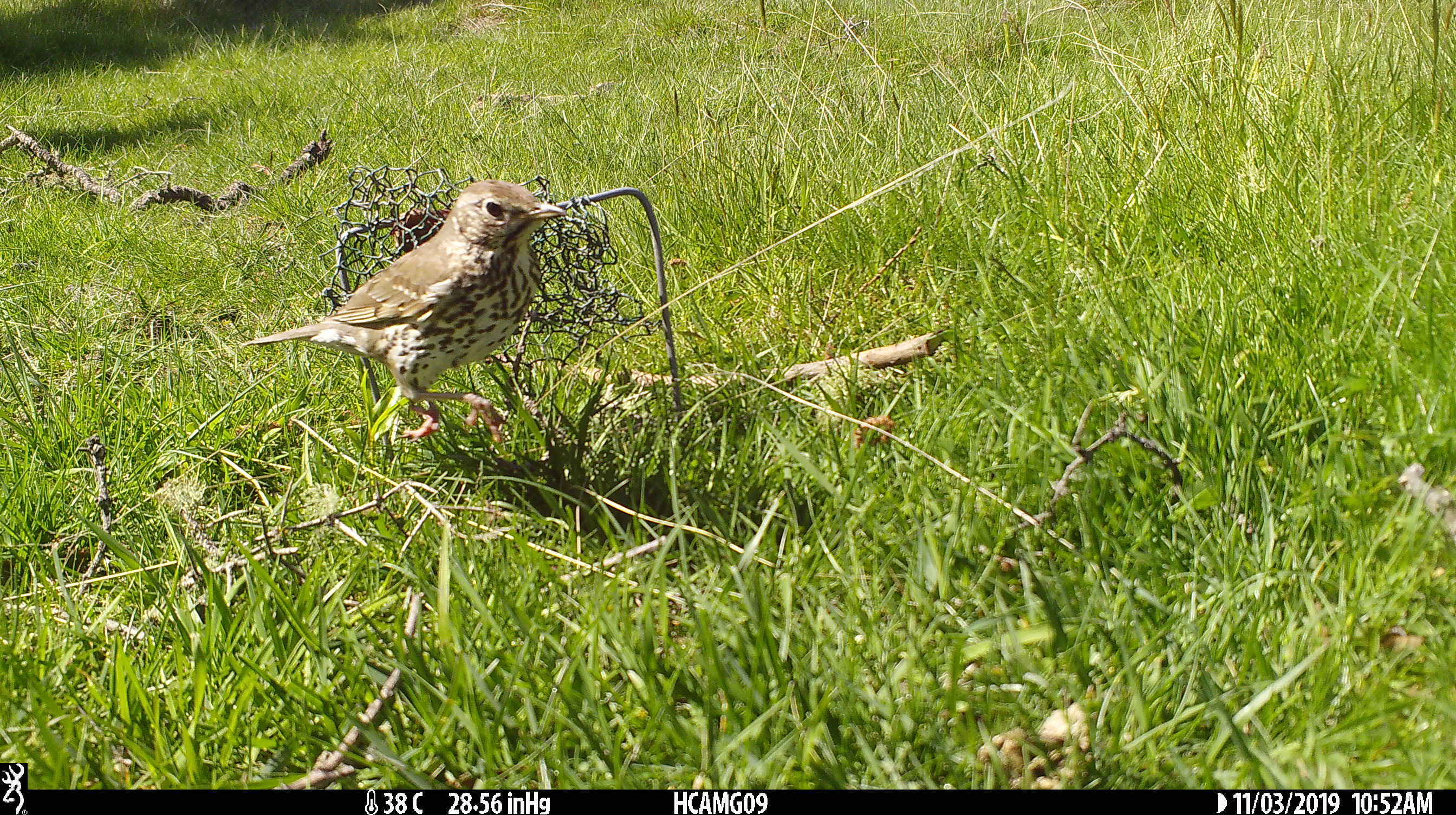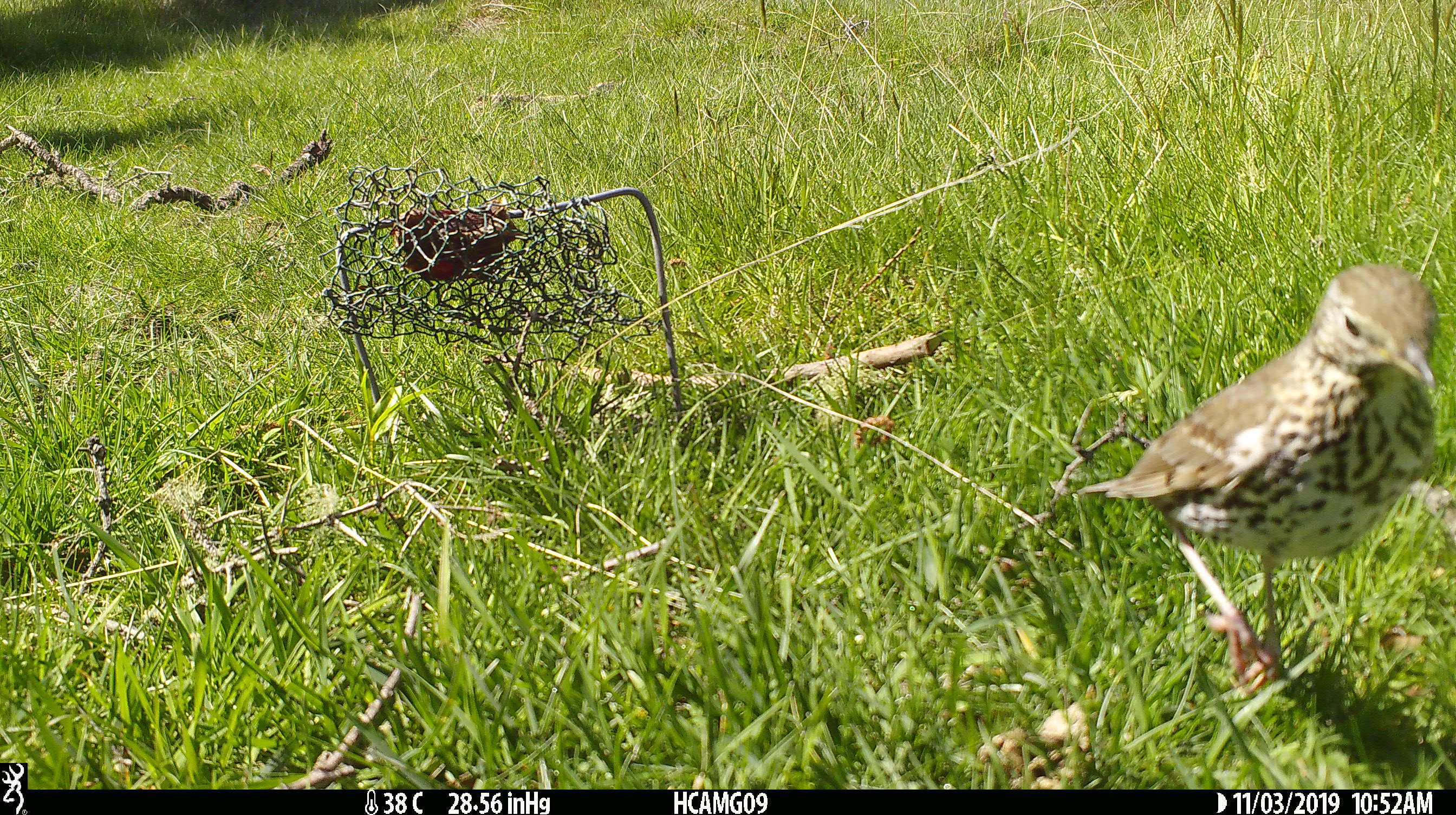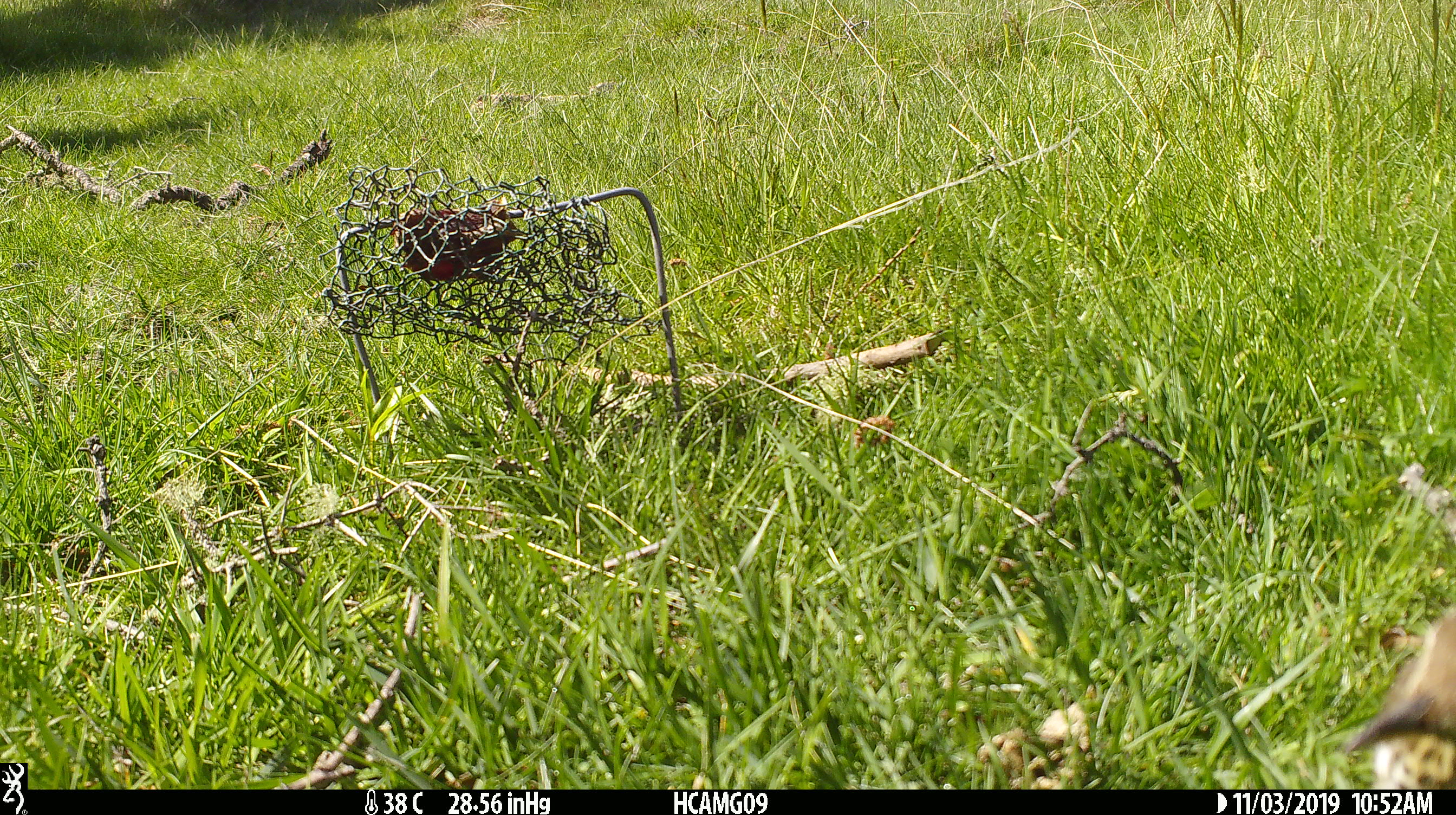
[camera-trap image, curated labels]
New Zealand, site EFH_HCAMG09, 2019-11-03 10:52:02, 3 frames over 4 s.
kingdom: Animalia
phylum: Chordata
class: Aves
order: Passeriformes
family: Turdidae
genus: Turdus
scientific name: Turdus philomelos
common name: song thrush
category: thrush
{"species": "thrush (song thrush) (Turdus philomelos)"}